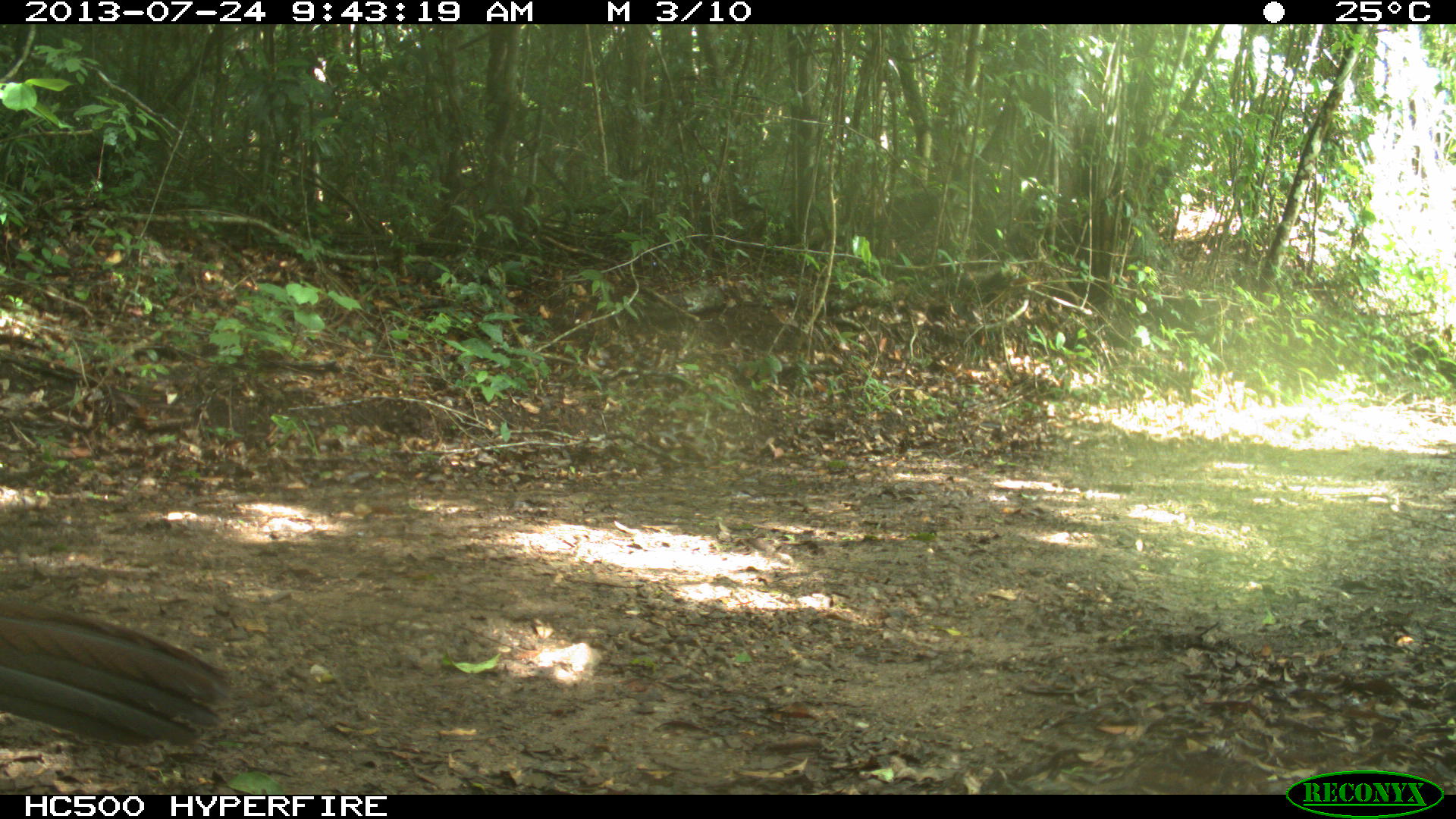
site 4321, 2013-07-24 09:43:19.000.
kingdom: Animalia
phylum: Chordata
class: Aves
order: Galliformes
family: Cracidae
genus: Crax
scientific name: Crax rubra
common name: great curassow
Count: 1.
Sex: female.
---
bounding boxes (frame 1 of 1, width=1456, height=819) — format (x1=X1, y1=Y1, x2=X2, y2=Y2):
crax rubra: (x1=0, y1=596, x2=230, y2=747)